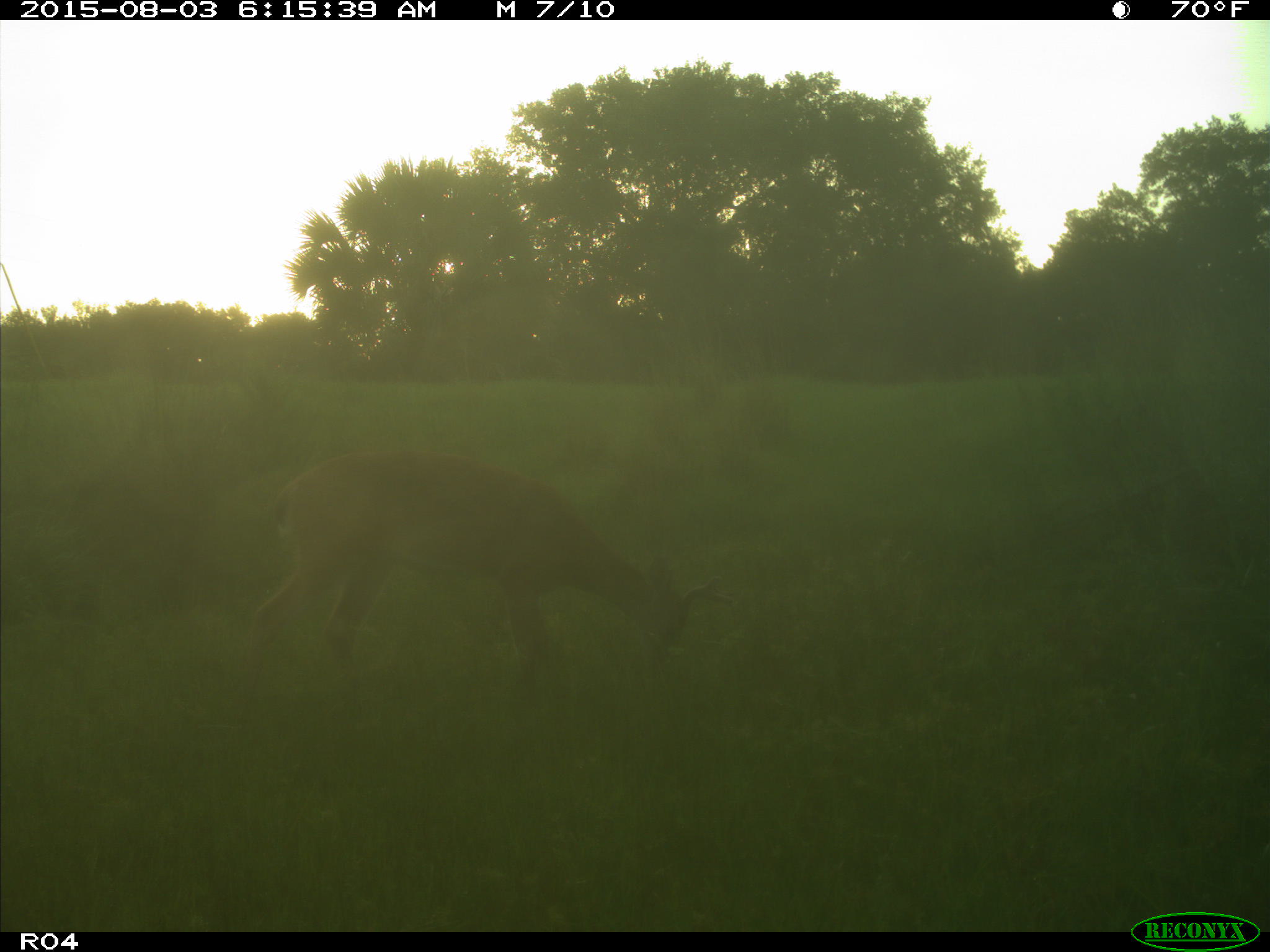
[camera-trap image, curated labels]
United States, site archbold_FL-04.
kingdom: Animalia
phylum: Chordata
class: Mammalia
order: Artiodactyla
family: Cervidae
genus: Odocoileus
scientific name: Odocoileus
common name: deer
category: unidentified deer